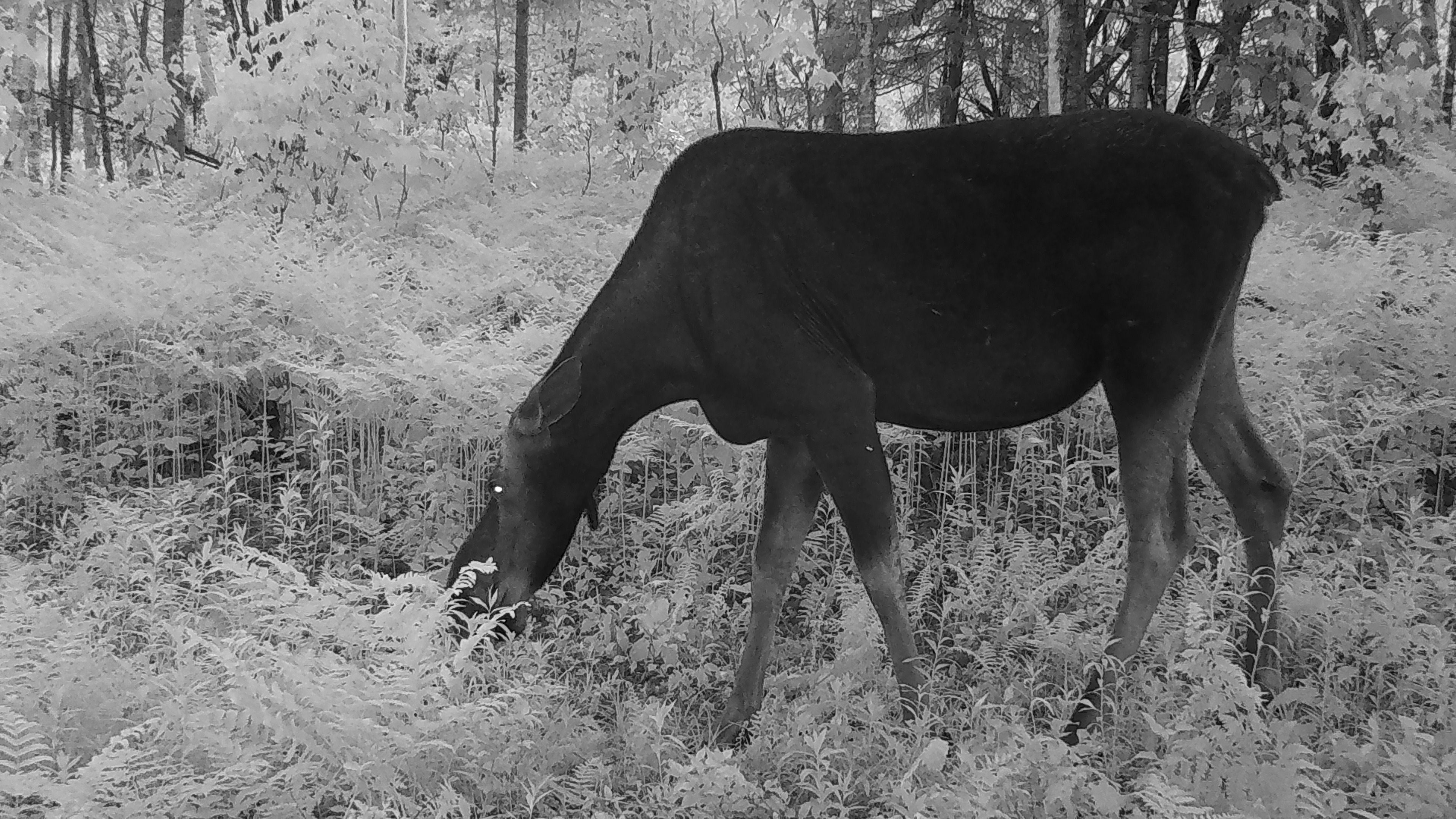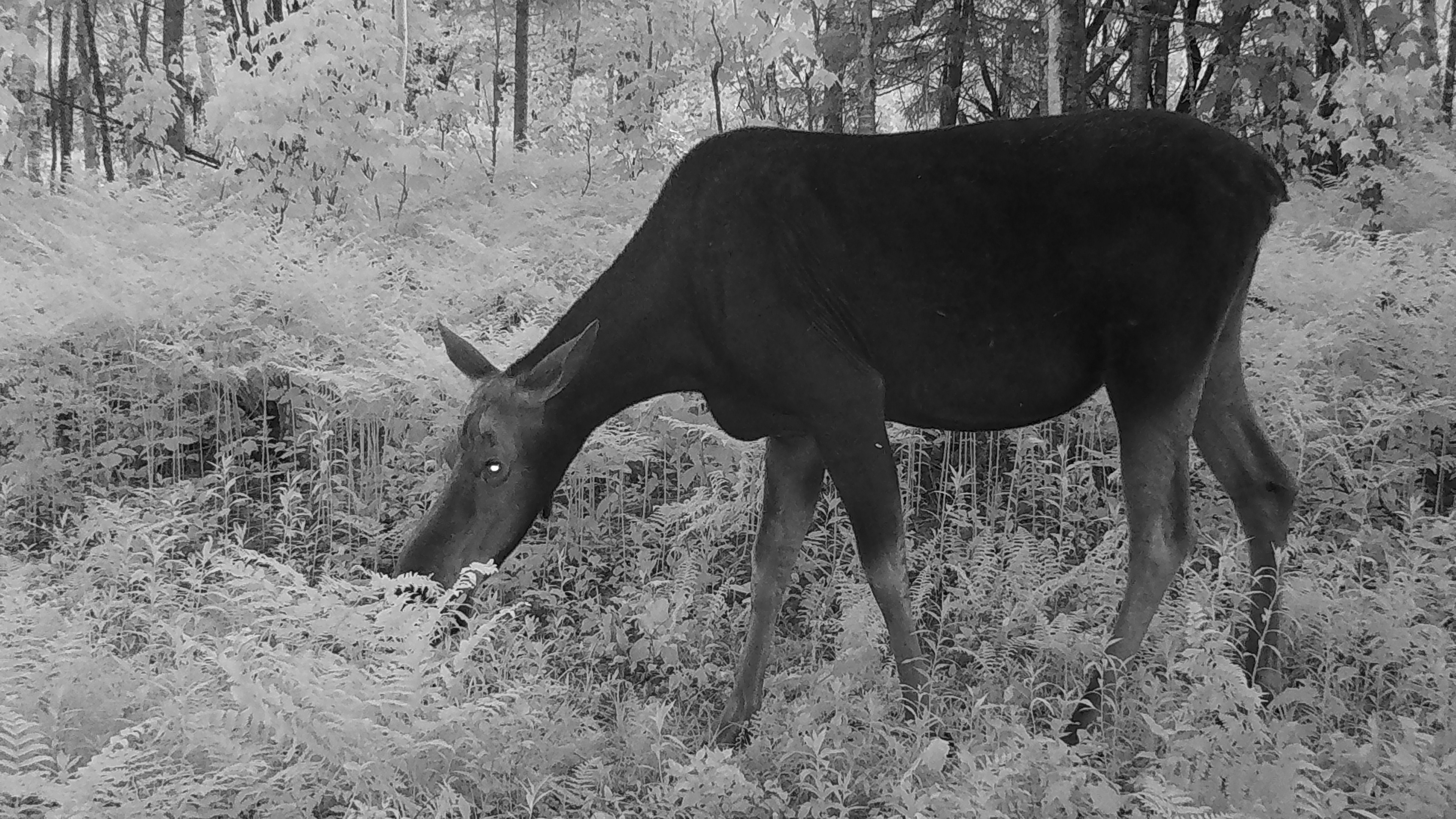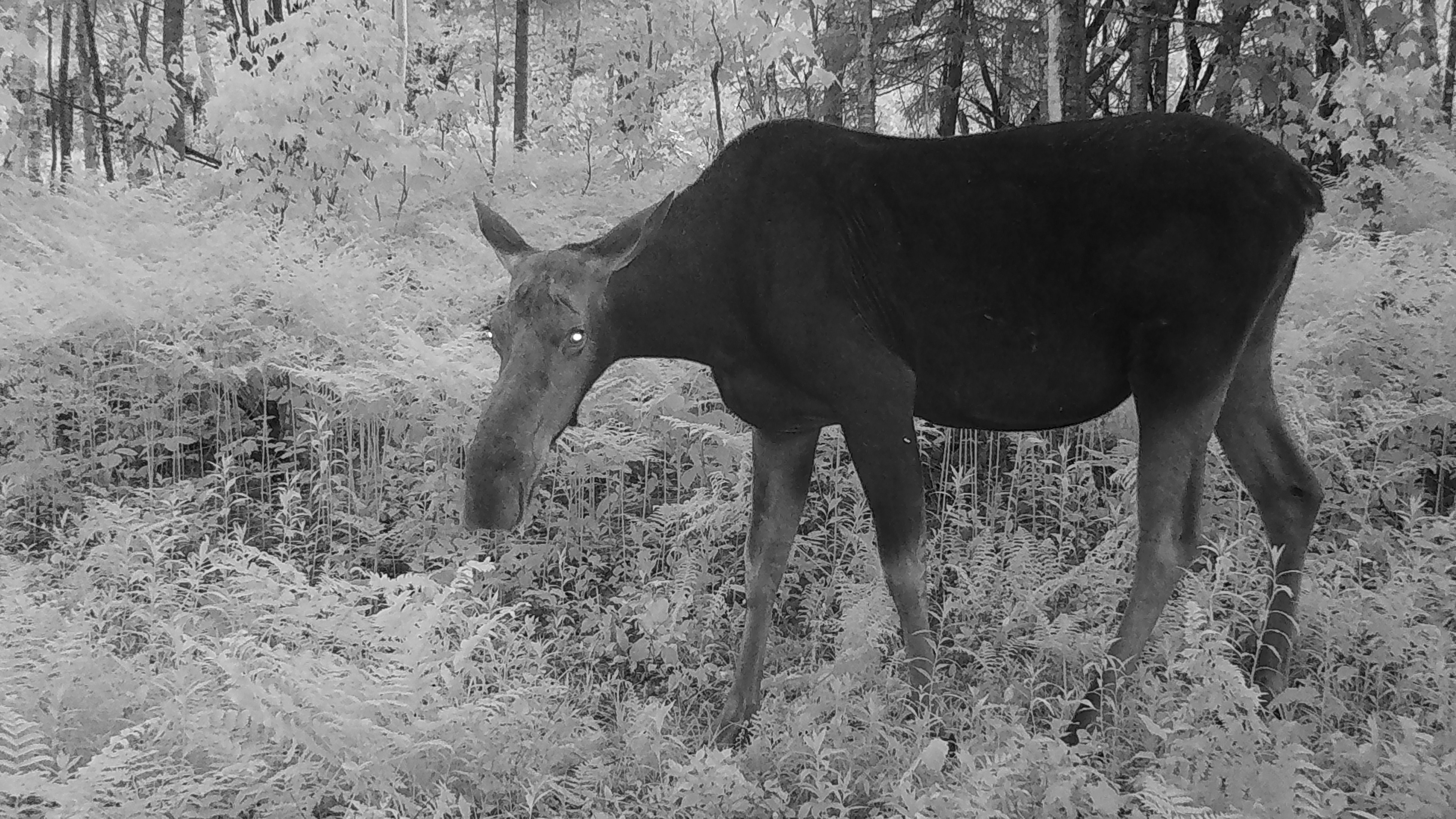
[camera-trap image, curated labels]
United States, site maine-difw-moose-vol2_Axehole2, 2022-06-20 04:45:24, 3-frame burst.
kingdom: Animalia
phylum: Chordata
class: Mammalia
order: Artiodactyla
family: Cervidae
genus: Alces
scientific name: Alces alces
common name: moose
Moose (Alces alces).